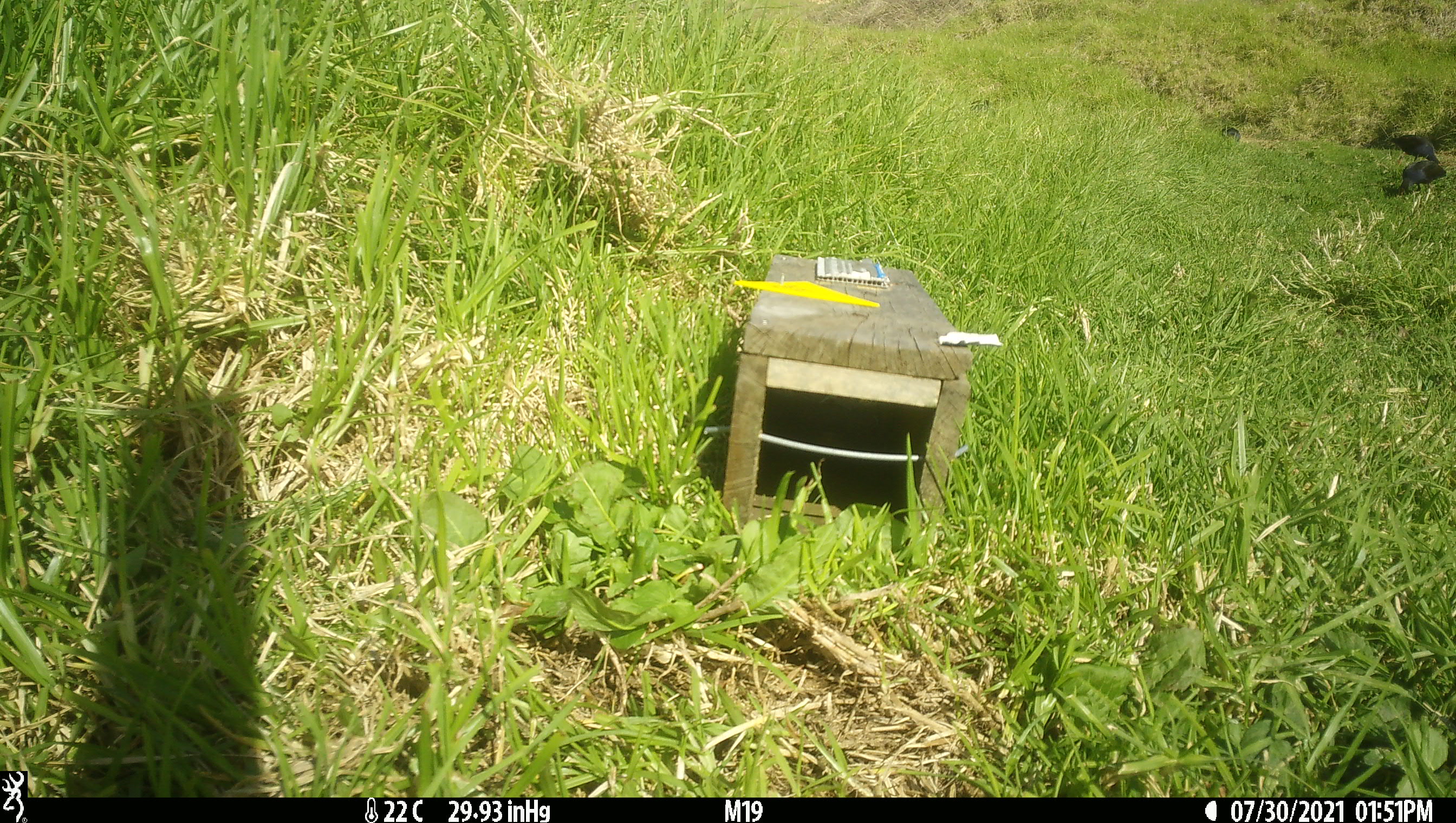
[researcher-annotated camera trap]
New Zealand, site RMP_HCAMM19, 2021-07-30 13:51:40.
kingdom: Animalia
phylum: Chordata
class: Aves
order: Gruiformes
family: Rallidae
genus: Porphyrio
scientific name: Porphyrio melanotus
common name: australasian swamphen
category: pukeko